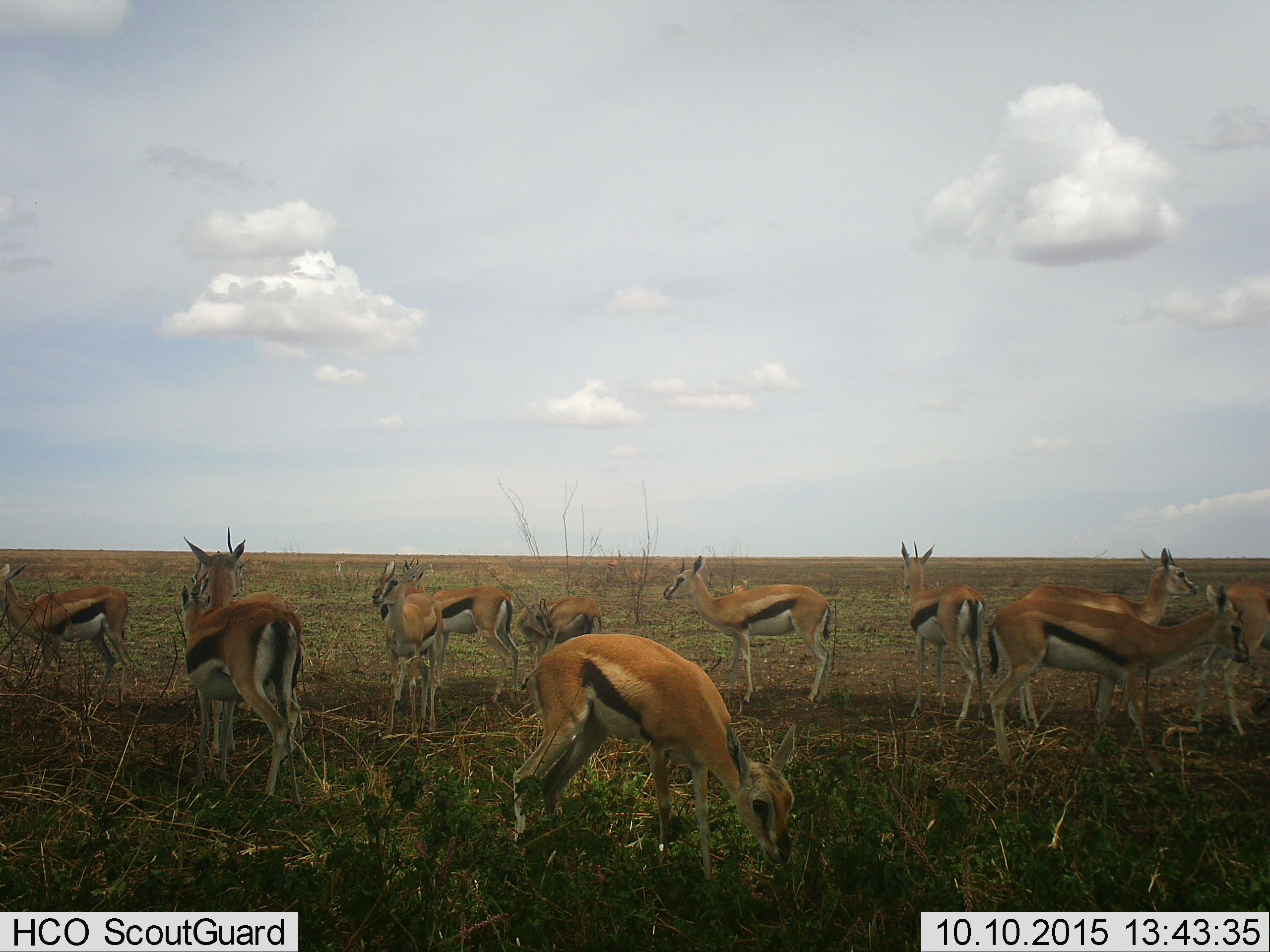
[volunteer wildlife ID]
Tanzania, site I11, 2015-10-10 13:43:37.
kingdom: Animalia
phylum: Chordata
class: Mammalia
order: Artiodactyla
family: Bovidae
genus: Eudorcas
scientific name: Eudorcas thomsonii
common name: thomson's gazelle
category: gazellethomsons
Gazellethomsons (thomson's gazelle) (Eudorcas thomsonii), count 11-50. Behavior (volunteer vote fractions): standing 80%, resting 0%, moving 10%, interacting 20%. Young present (vote fraction): 30%. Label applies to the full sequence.